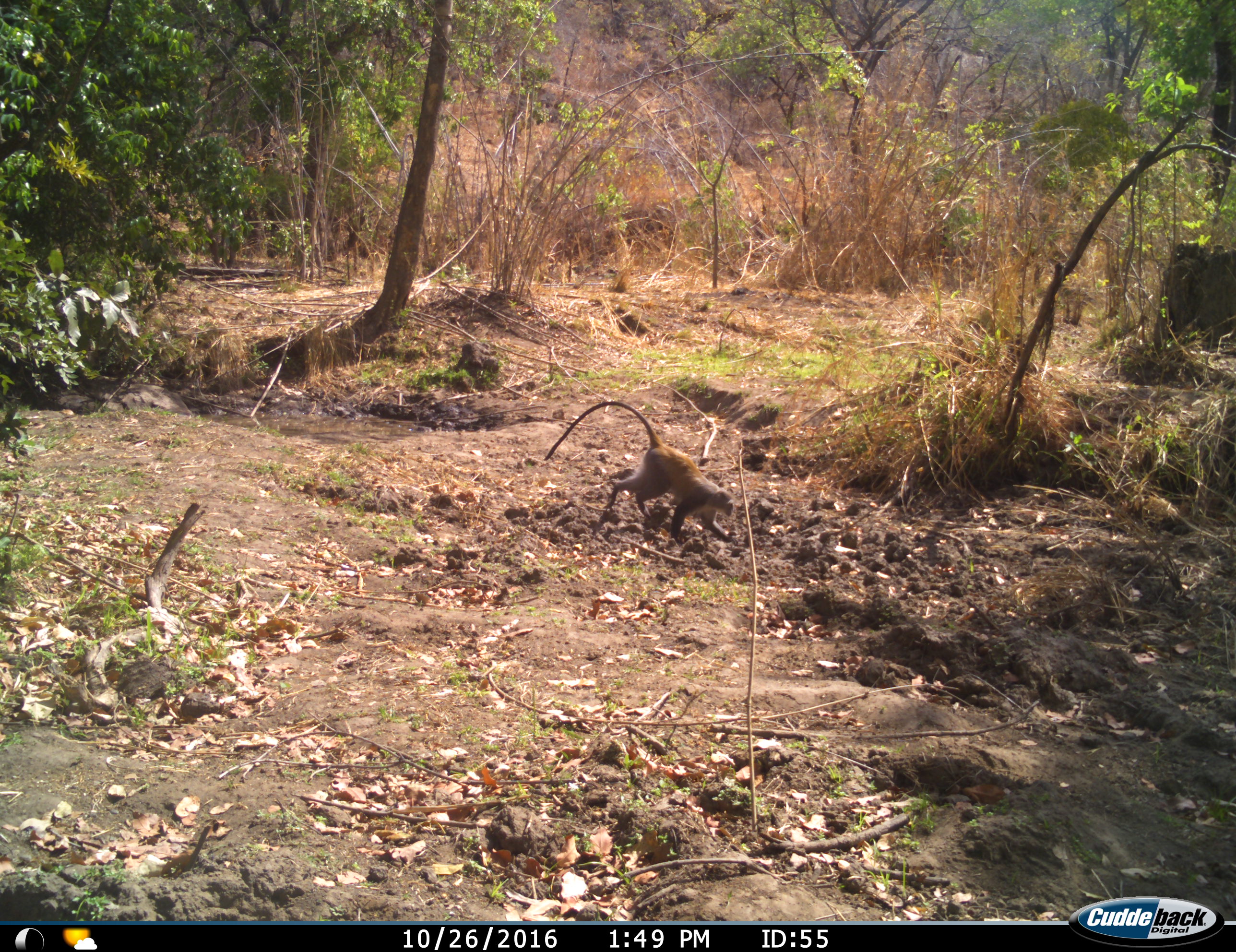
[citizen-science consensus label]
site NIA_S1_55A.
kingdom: Animalia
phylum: Chordata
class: Mammalia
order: Primates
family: Cercopithecidae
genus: Chlorocebus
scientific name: Chlorocebus pygerythrus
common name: vervet monkey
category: monkeyvervet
Monkeyvervet (vervet monkey) (Chlorocebus pygerythrus), count 1. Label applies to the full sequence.